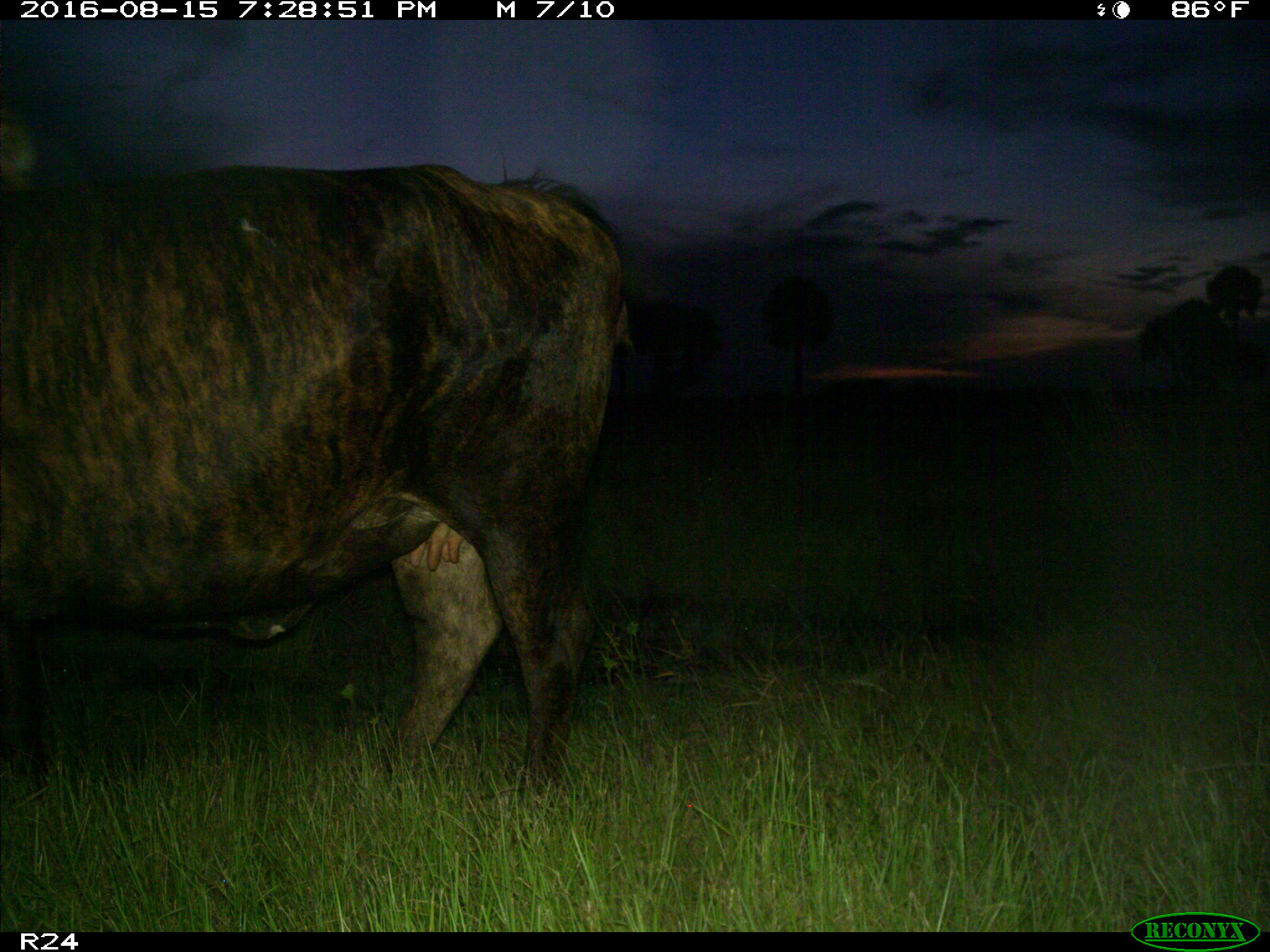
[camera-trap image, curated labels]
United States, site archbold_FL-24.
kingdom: Animalia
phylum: Chordata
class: Mammalia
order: Artiodactyla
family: Bovidae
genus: Bos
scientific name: Bos taurus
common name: domestic cow